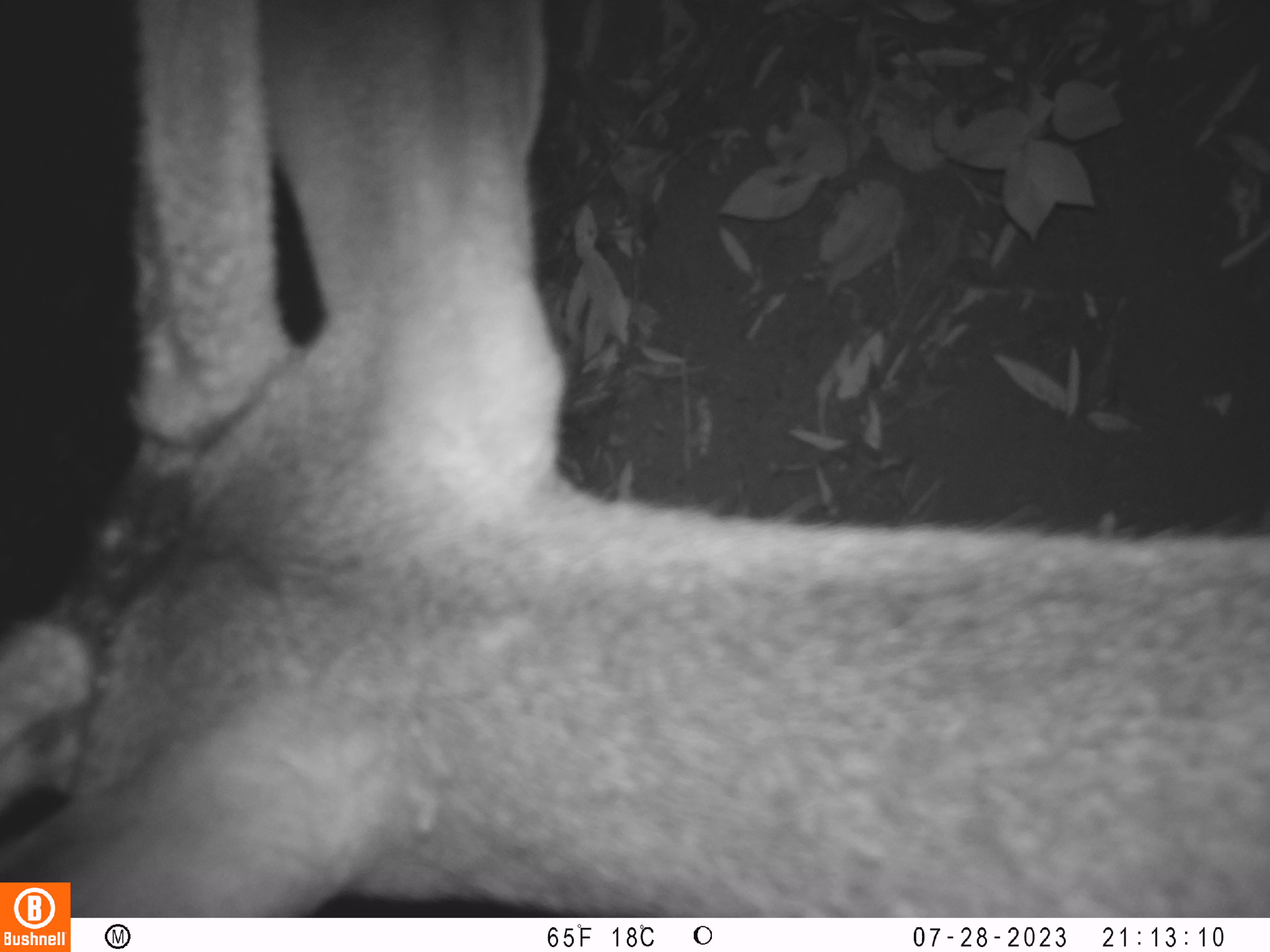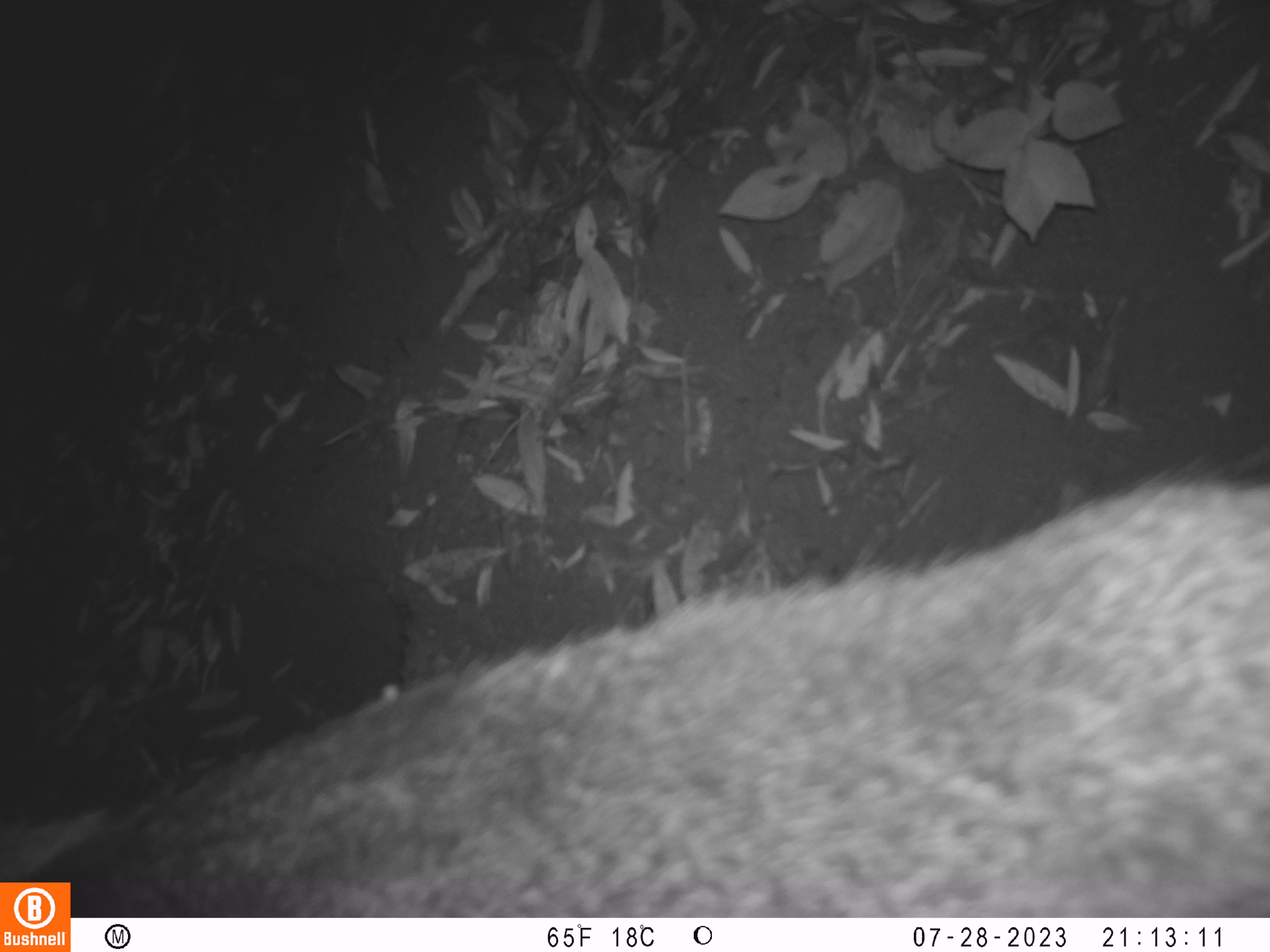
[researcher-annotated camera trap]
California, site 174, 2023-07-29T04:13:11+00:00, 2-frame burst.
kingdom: Animalia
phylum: Chordata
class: Mammalia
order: Artiodactyla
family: Cervidae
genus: Odocoileus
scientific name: Odocoileus hemionus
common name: mule deer